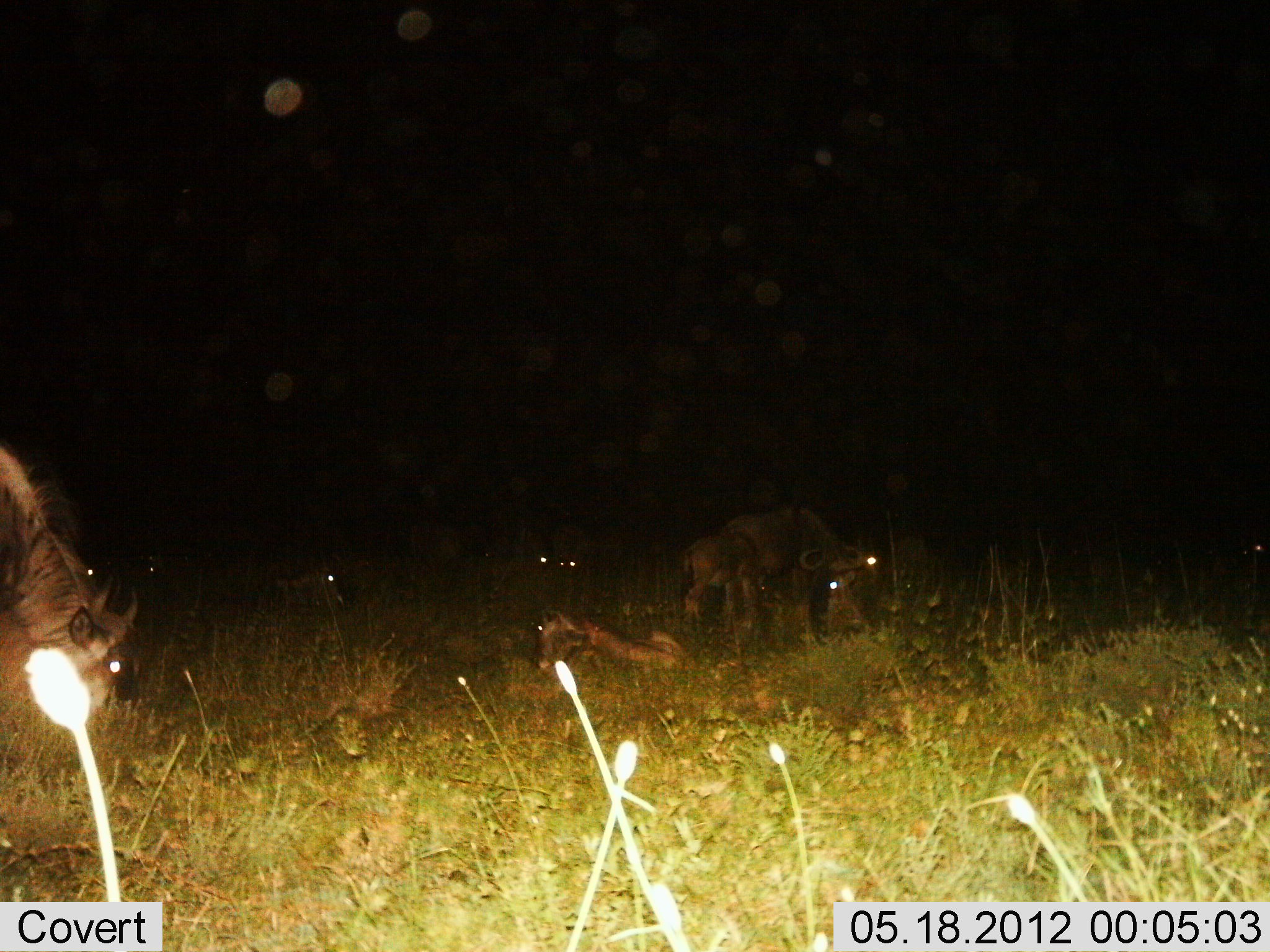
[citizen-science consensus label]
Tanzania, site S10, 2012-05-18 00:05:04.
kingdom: Animalia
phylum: Chordata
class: Mammalia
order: Artiodactyla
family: Bovidae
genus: Connochaetes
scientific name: Connochaetes taurinus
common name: blue wildebeest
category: wildebeest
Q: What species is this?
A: Wildebeest (blue wildebeest) (Connochaetes taurinus).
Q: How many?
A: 8.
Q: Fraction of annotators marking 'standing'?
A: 30%.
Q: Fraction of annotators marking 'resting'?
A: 60%.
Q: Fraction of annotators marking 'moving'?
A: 0%.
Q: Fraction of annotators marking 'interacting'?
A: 0%.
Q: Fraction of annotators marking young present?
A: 30%.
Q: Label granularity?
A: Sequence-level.